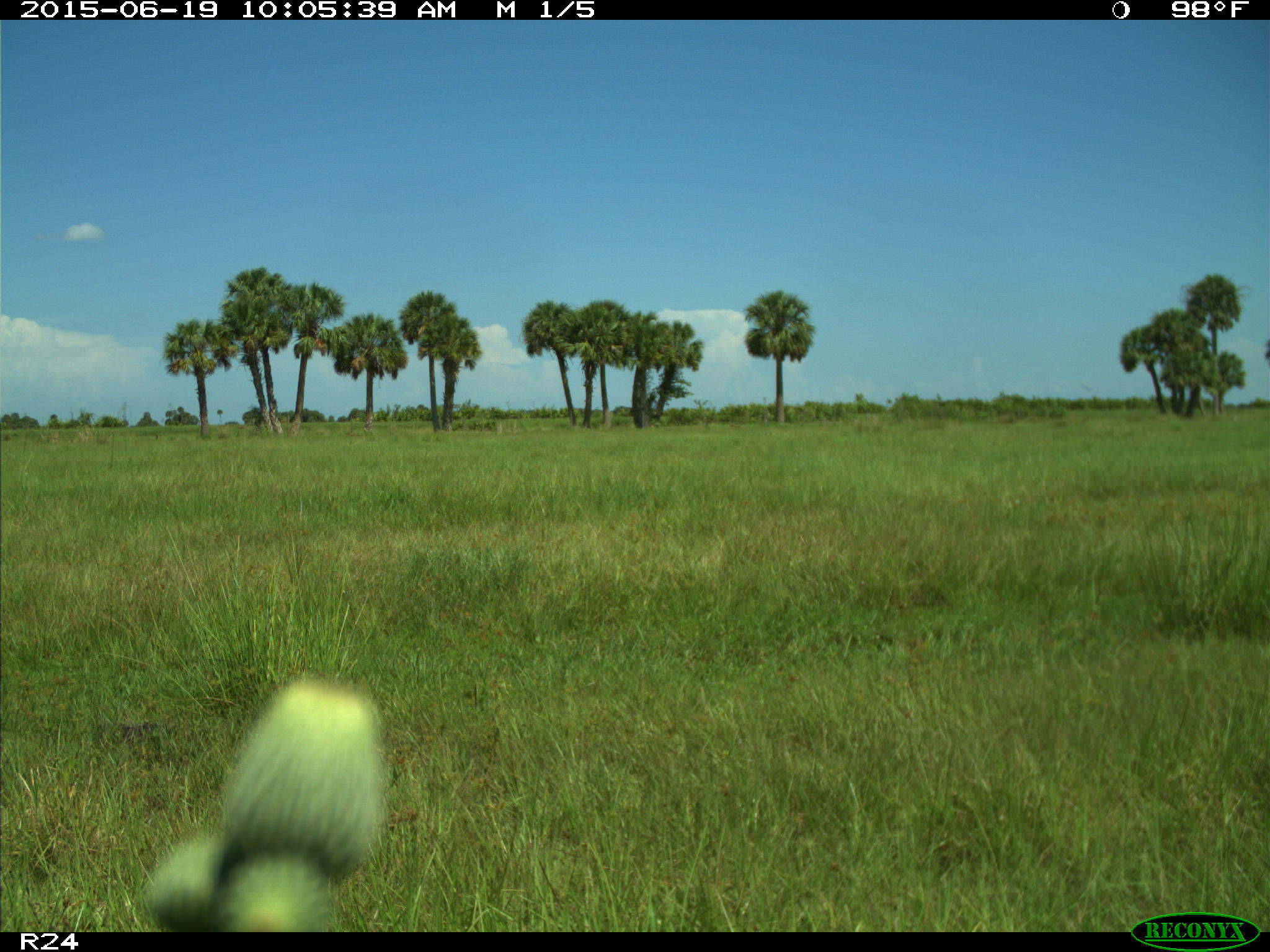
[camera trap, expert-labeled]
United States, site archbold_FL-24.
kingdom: Animalia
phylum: Chordata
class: Mammalia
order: Artiodactyla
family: Bovidae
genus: Bos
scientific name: Bos taurus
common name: domestic cow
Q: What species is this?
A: Bos taurus (domestic cow).